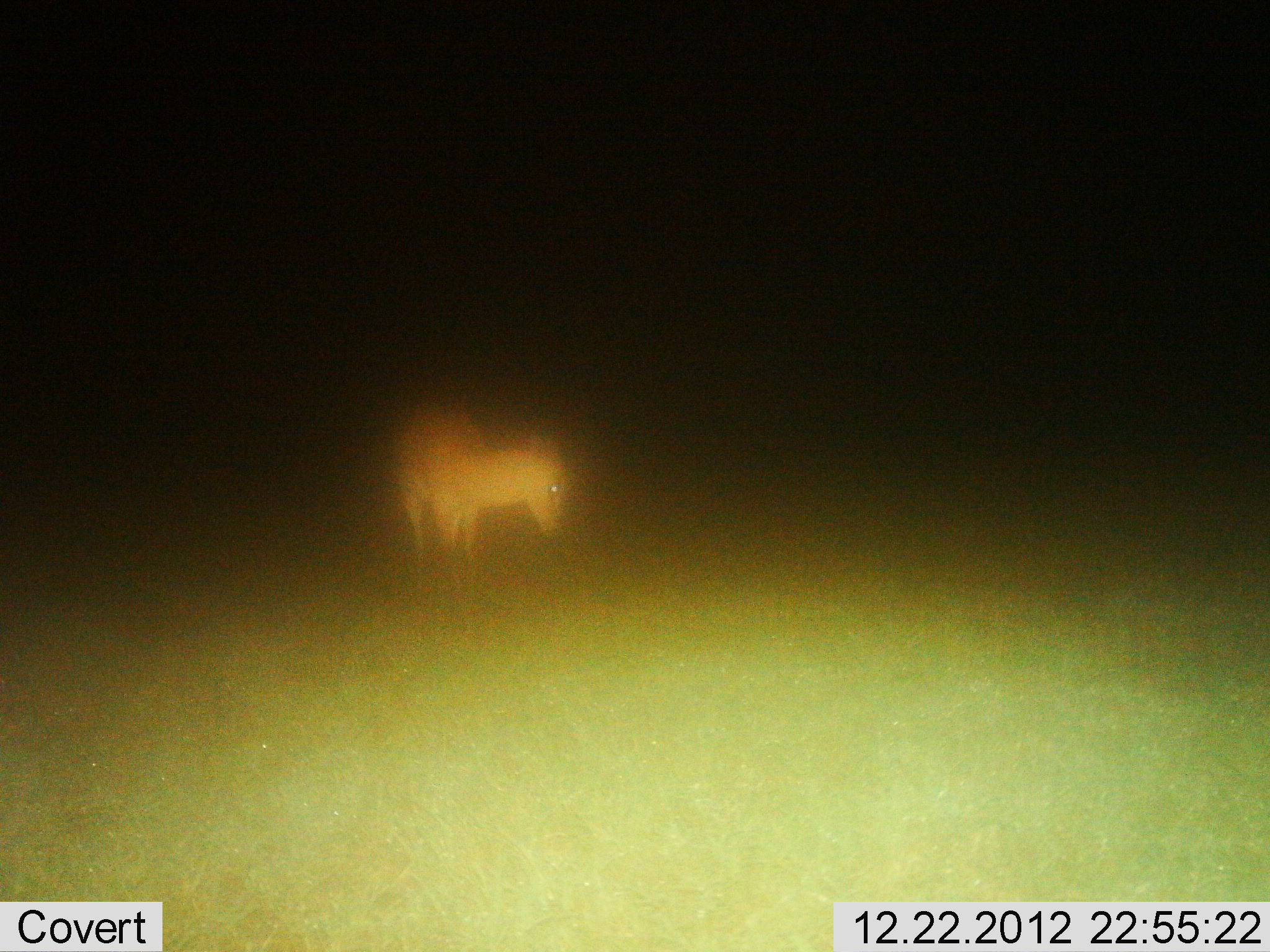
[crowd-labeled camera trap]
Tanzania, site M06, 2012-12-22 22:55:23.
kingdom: Animalia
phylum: Chordata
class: Mammalia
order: Artiodactyla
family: Bovidae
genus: Redunca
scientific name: Redunca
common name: reedbuck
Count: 1.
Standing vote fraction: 86%.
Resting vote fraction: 0%.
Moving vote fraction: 0%.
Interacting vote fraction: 0%.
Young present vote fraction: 0%.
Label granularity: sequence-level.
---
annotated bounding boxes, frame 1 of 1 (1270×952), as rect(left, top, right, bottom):
animal: rect(386, 397, 575, 592)